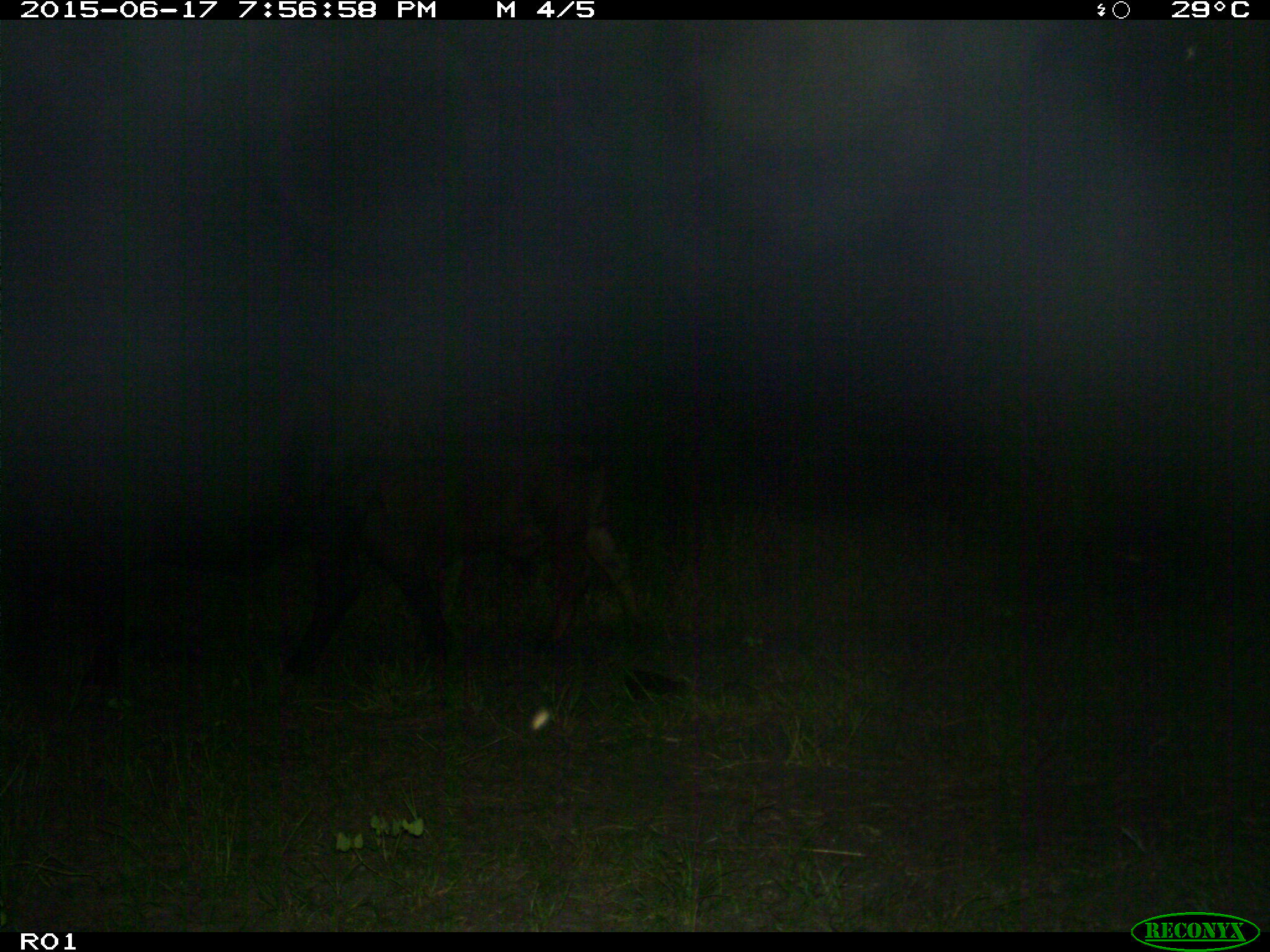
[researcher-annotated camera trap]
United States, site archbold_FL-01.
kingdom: Animalia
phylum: Chordata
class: Mammalia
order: Artiodactyla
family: Bovidae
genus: Bos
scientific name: Bos taurus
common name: domestic cow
Bos taurus (domestic cow).